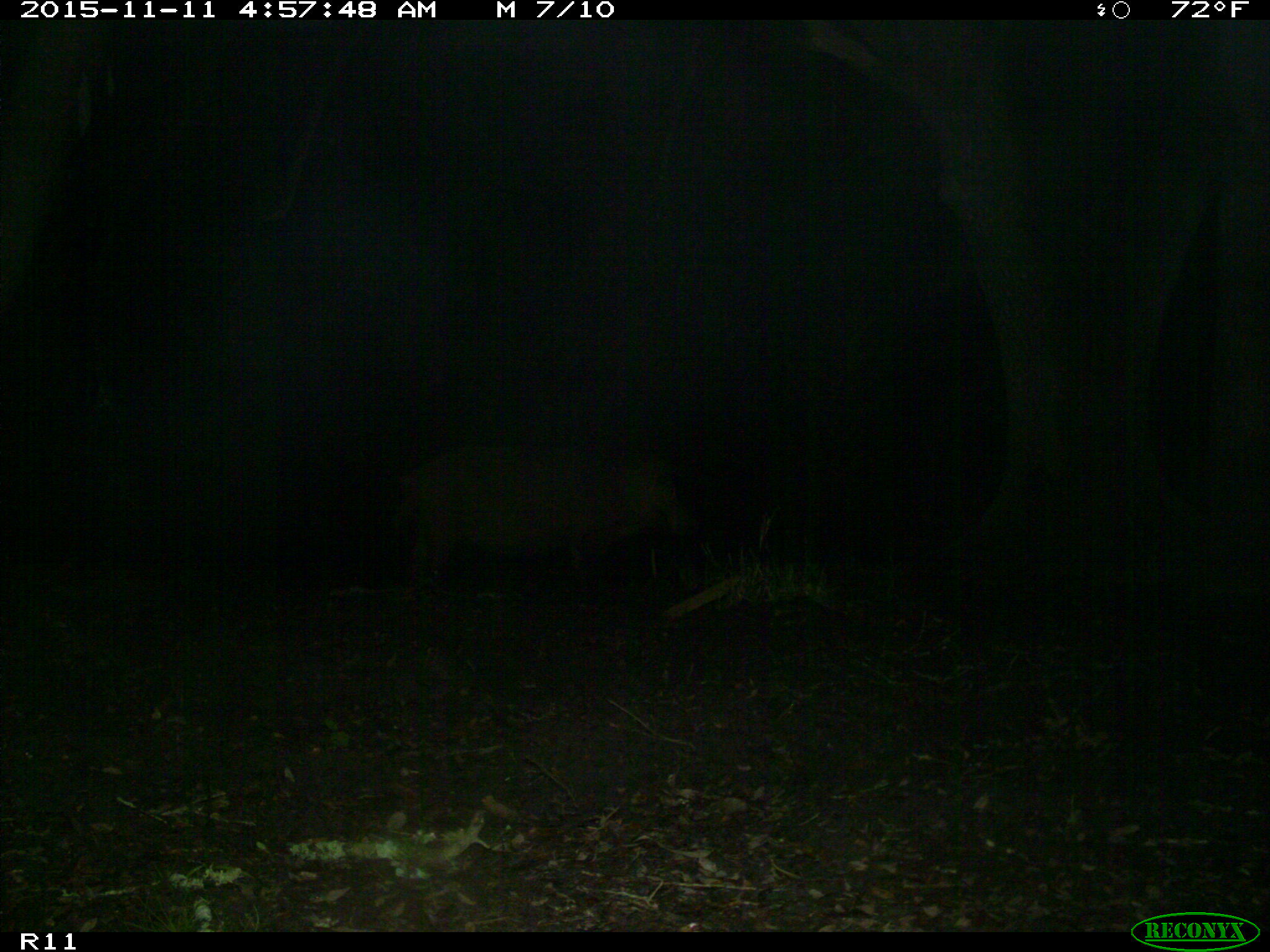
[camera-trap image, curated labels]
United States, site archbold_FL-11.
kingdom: Animalia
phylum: Chordata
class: Mammalia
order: Artiodactyla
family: Suidae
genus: Sus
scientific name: Sus scrofa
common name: wild boar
Sus scrofa (wild boar).